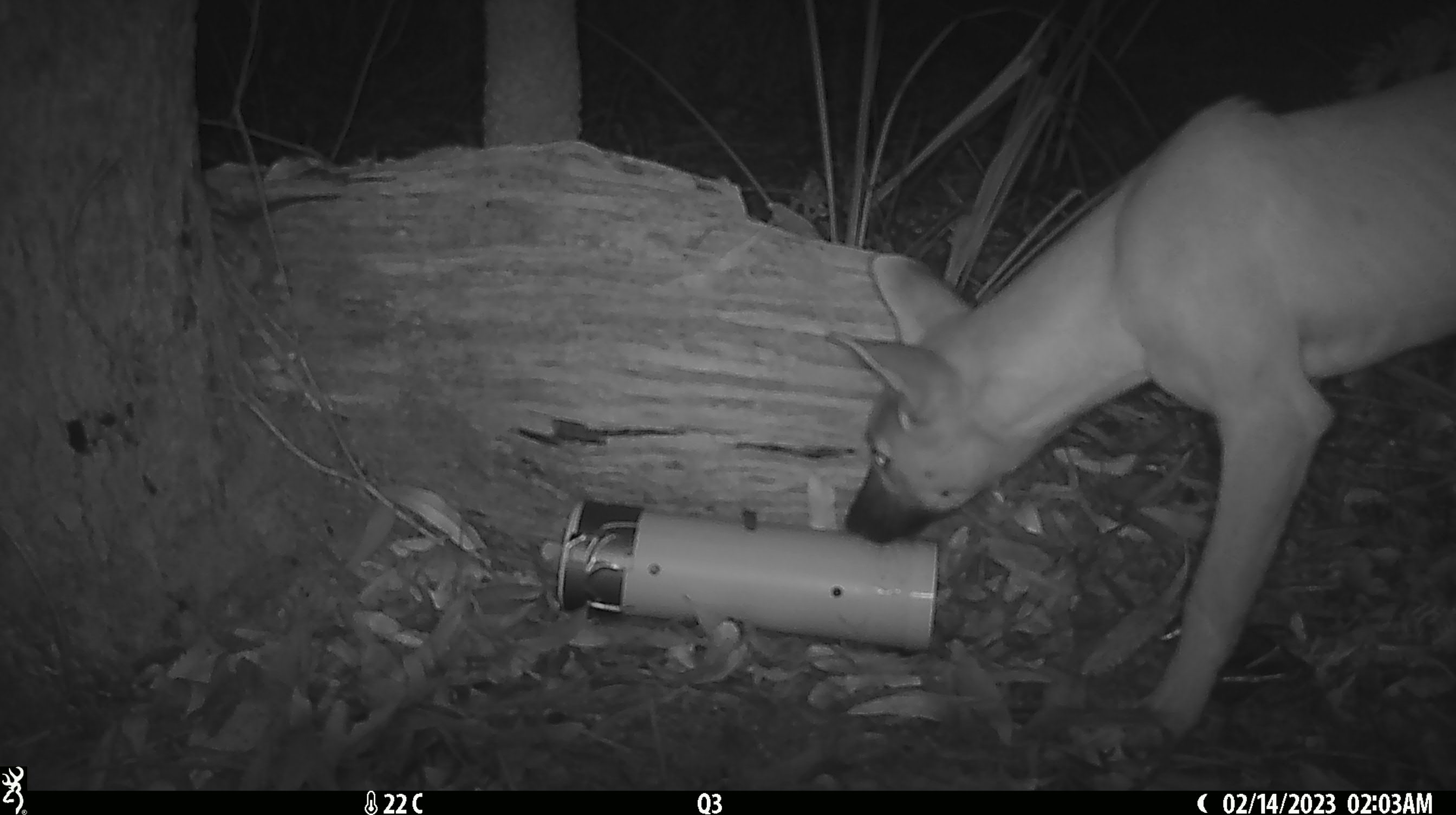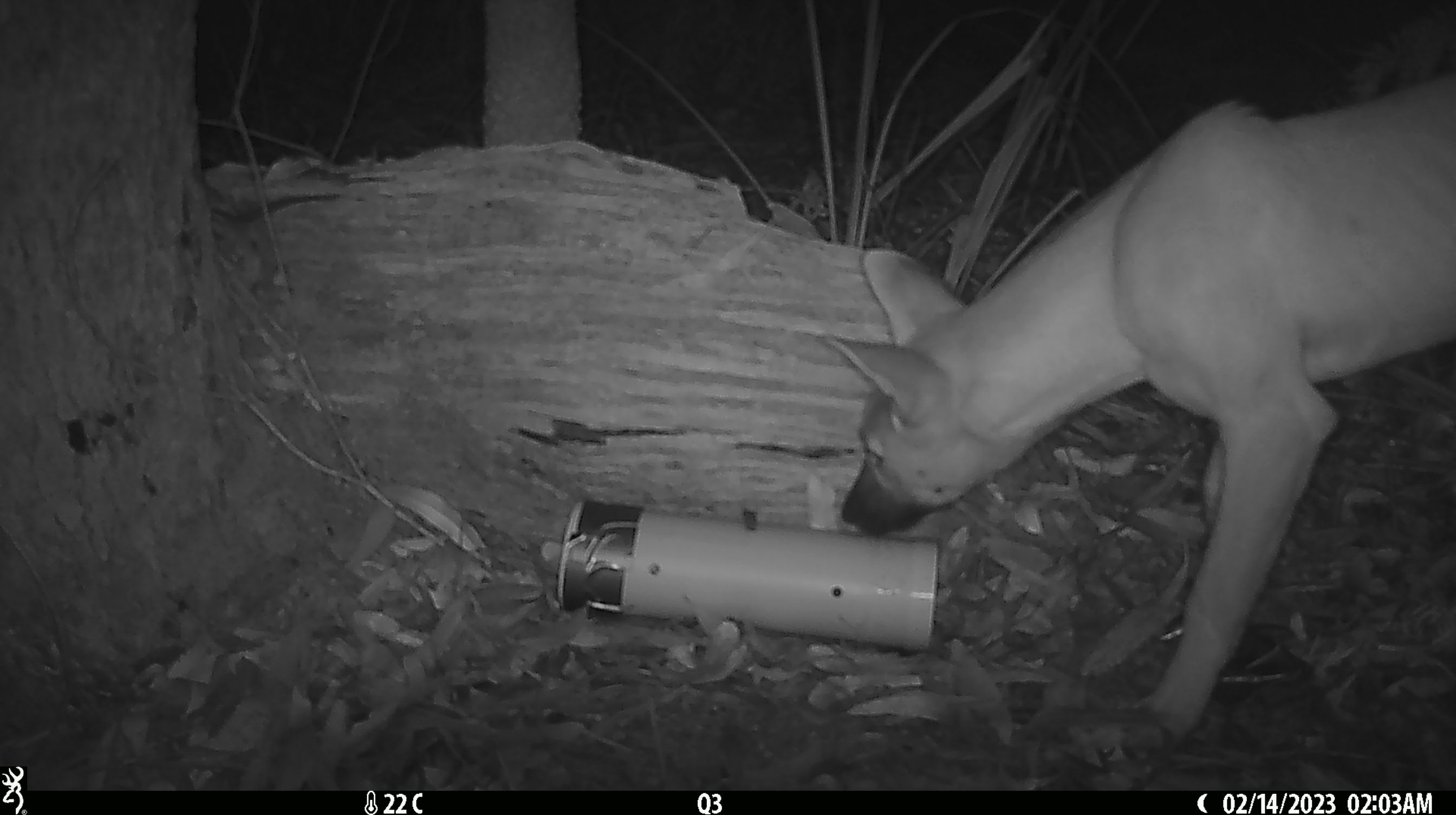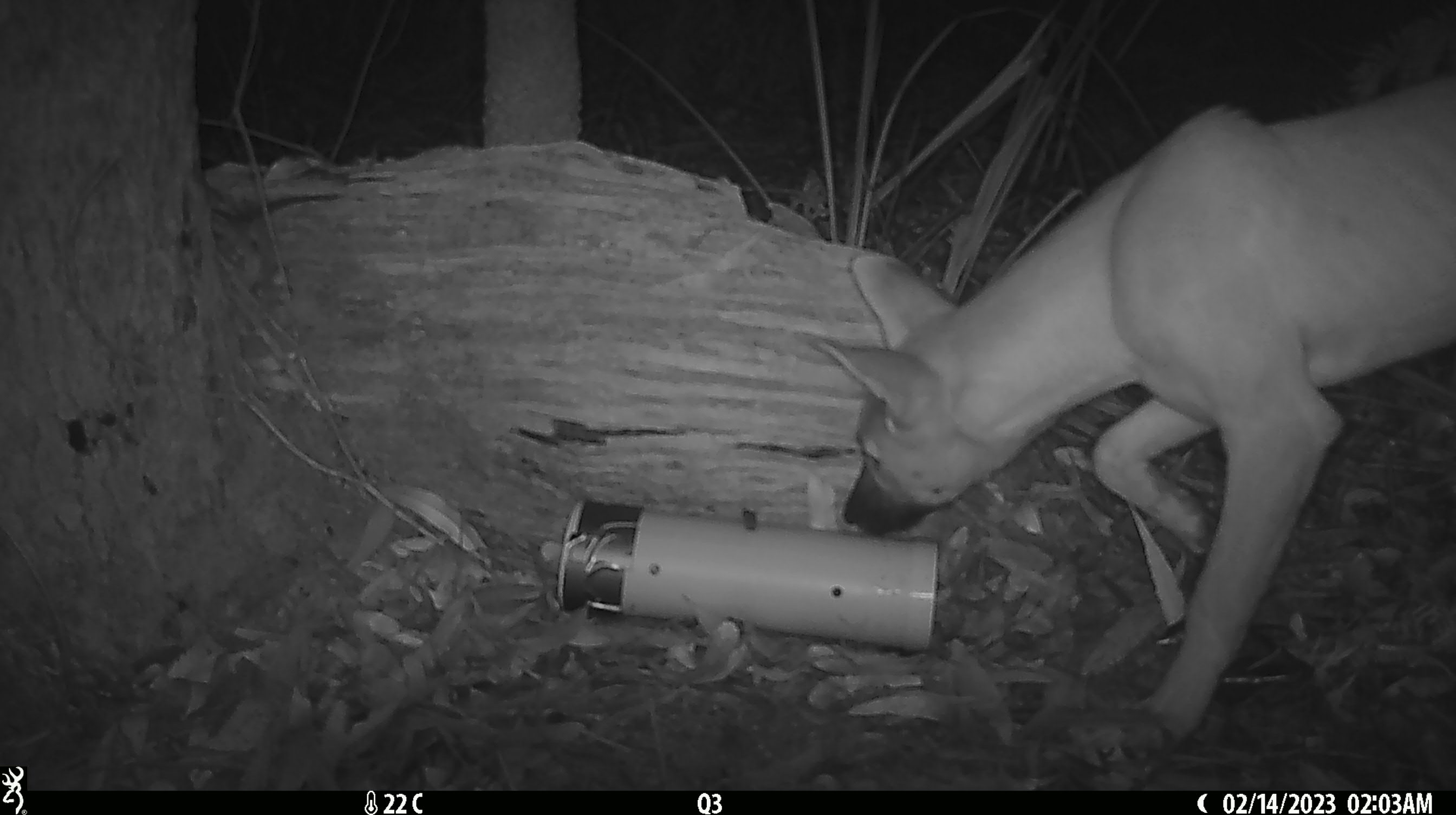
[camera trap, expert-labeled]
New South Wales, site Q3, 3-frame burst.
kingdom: Animalia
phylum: Chordata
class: Mammalia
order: Carnivora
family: Canidae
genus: Canis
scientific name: Canis familiaris dingo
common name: dingo